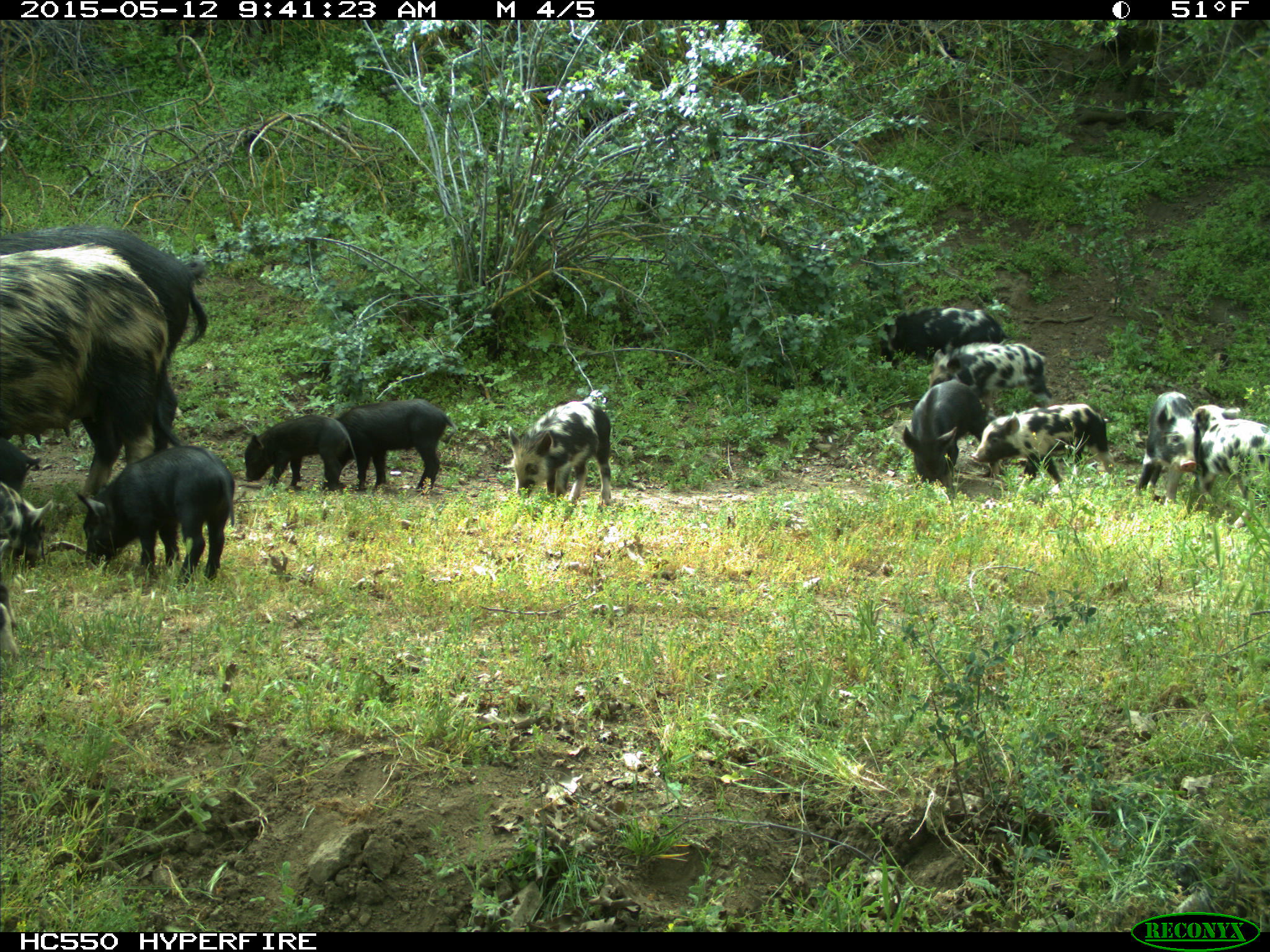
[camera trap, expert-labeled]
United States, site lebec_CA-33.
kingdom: Animalia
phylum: Chordata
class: Mammalia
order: Artiodactyla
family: Suidae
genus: Sus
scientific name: Sus scrofa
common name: wild boar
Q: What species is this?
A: Sus scrofa (wild boar).